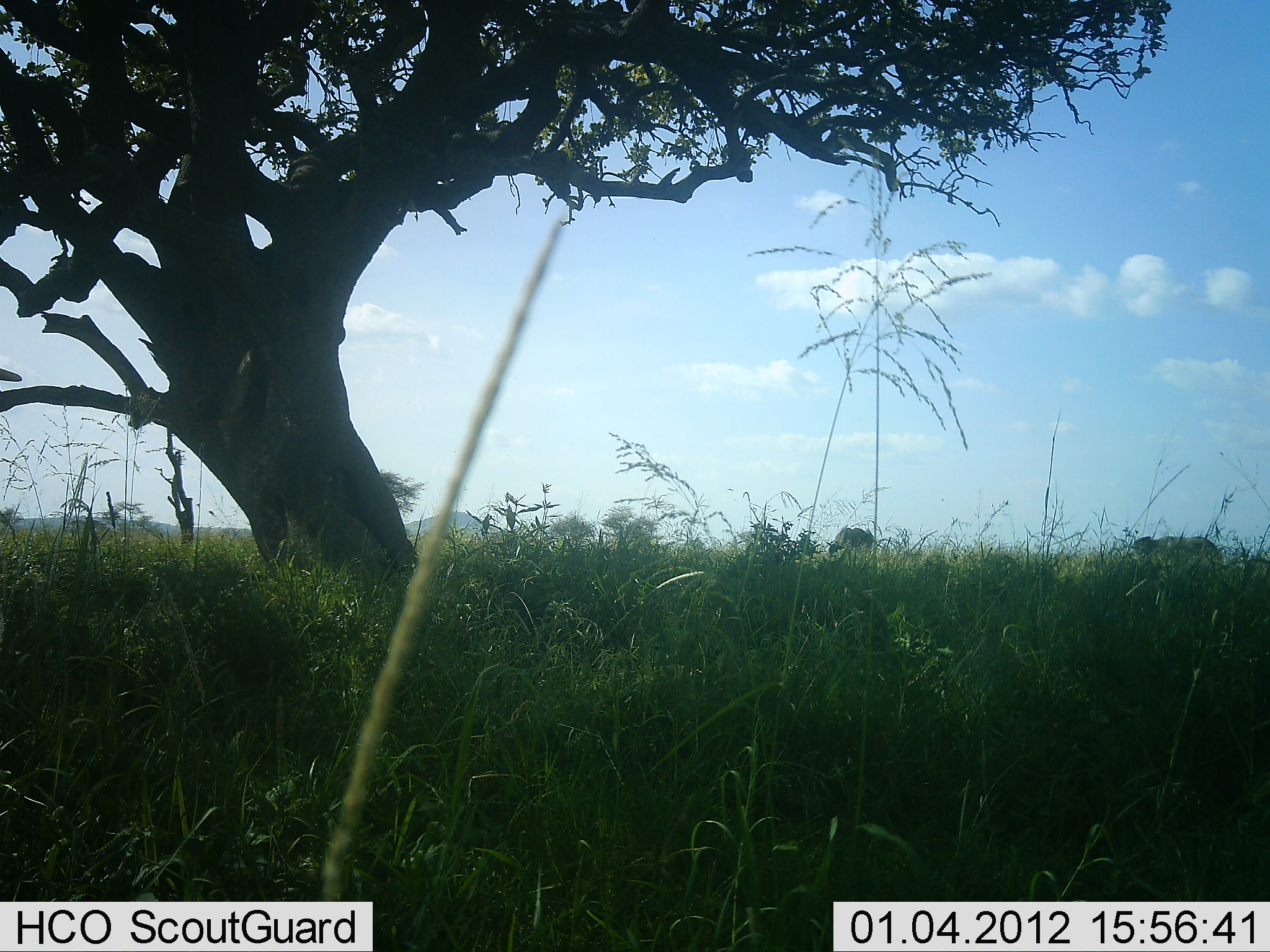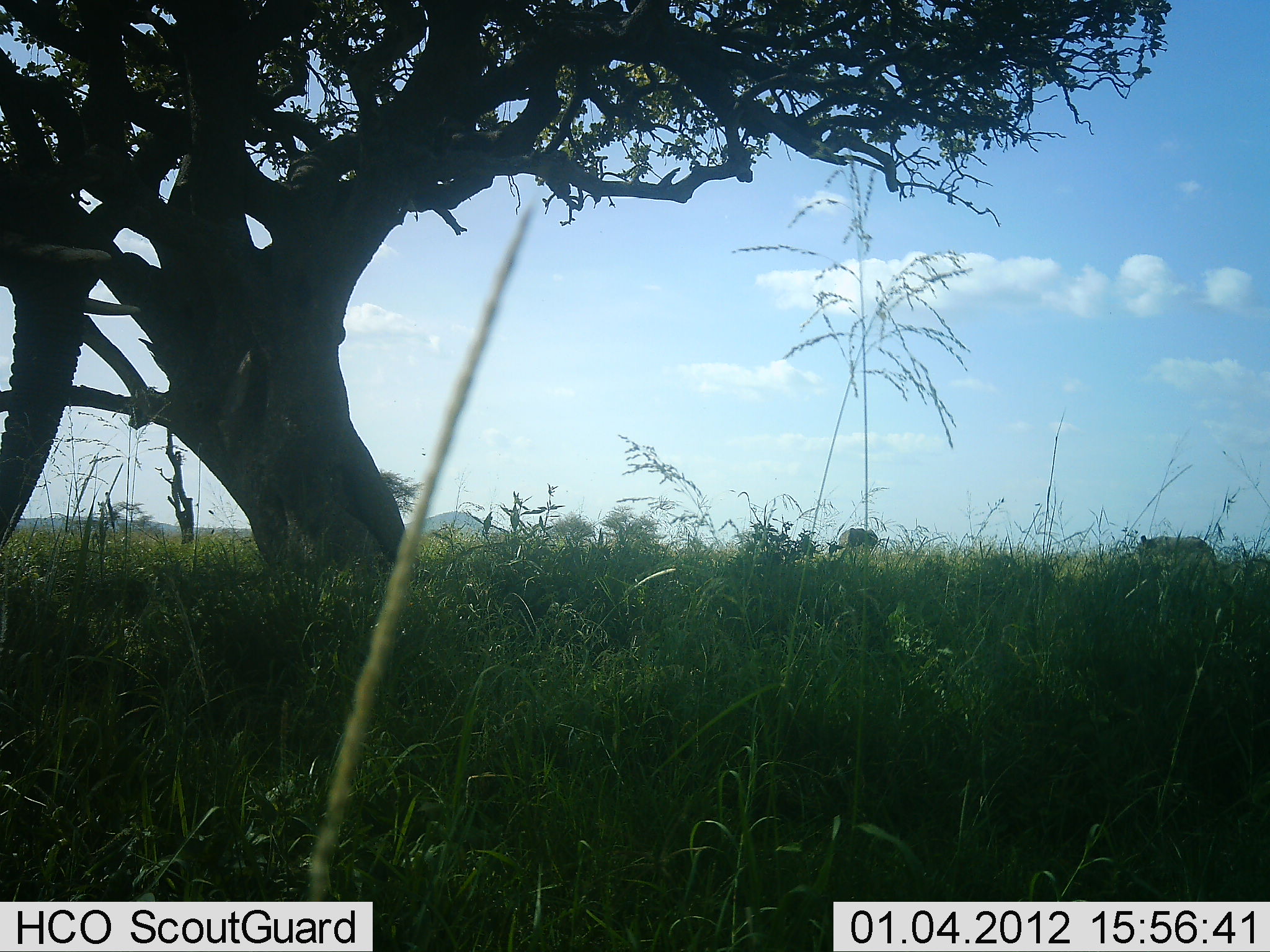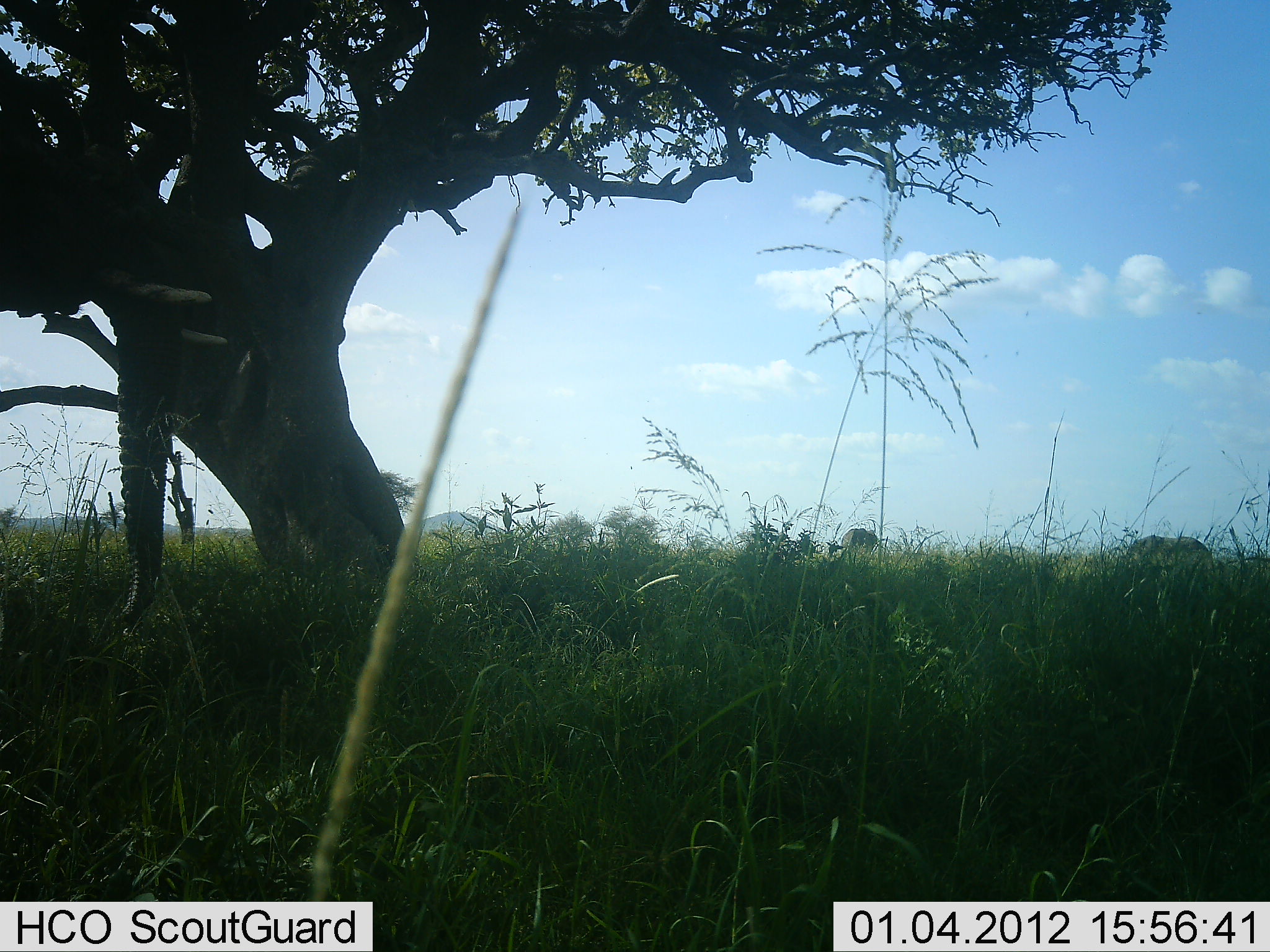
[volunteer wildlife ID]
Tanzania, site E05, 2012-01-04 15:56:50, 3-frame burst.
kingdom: Animalia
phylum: Chordata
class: Mammalia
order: Proboscidea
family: Elephantidae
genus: Loxodonta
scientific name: Loxodonta africana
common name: african bush elephant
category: elephant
Elephant (african bush elephant) (Loxodonta africana), count 3. Behavior (volunteer vote fractions): standing 15%, resting 0%, moving 92%, interacting 0%. Young present (vote fraction): 0%. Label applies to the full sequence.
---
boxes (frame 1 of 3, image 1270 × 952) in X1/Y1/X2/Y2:
animal: 1130/536/1224/566; 833/527/873/557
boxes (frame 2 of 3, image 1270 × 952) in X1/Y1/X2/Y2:
animal: 1133/535/1218/566; 838/527/879/557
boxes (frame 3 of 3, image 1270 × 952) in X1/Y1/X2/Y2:
animal: 1126/535/1214/566; 840/527/879/557